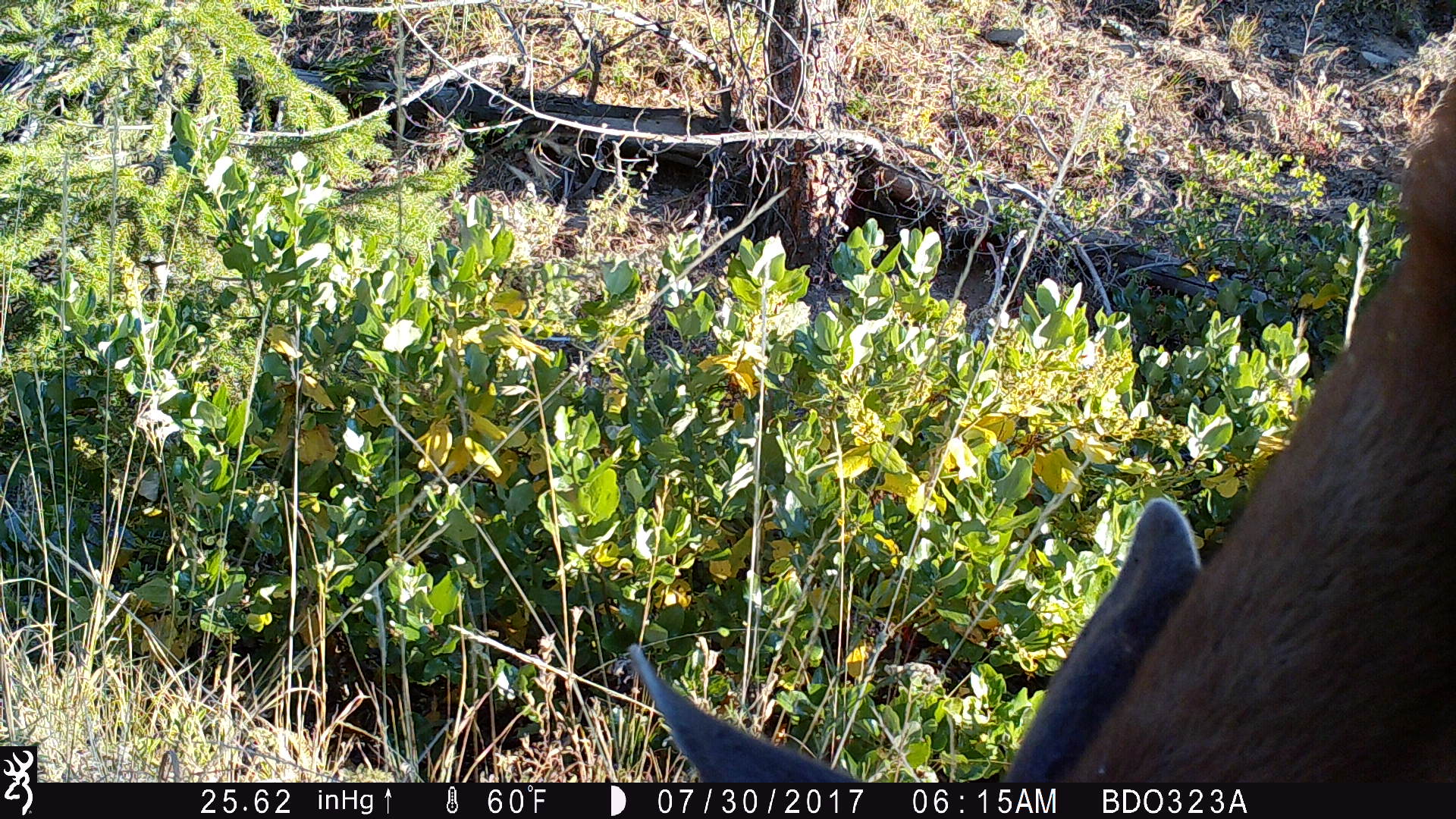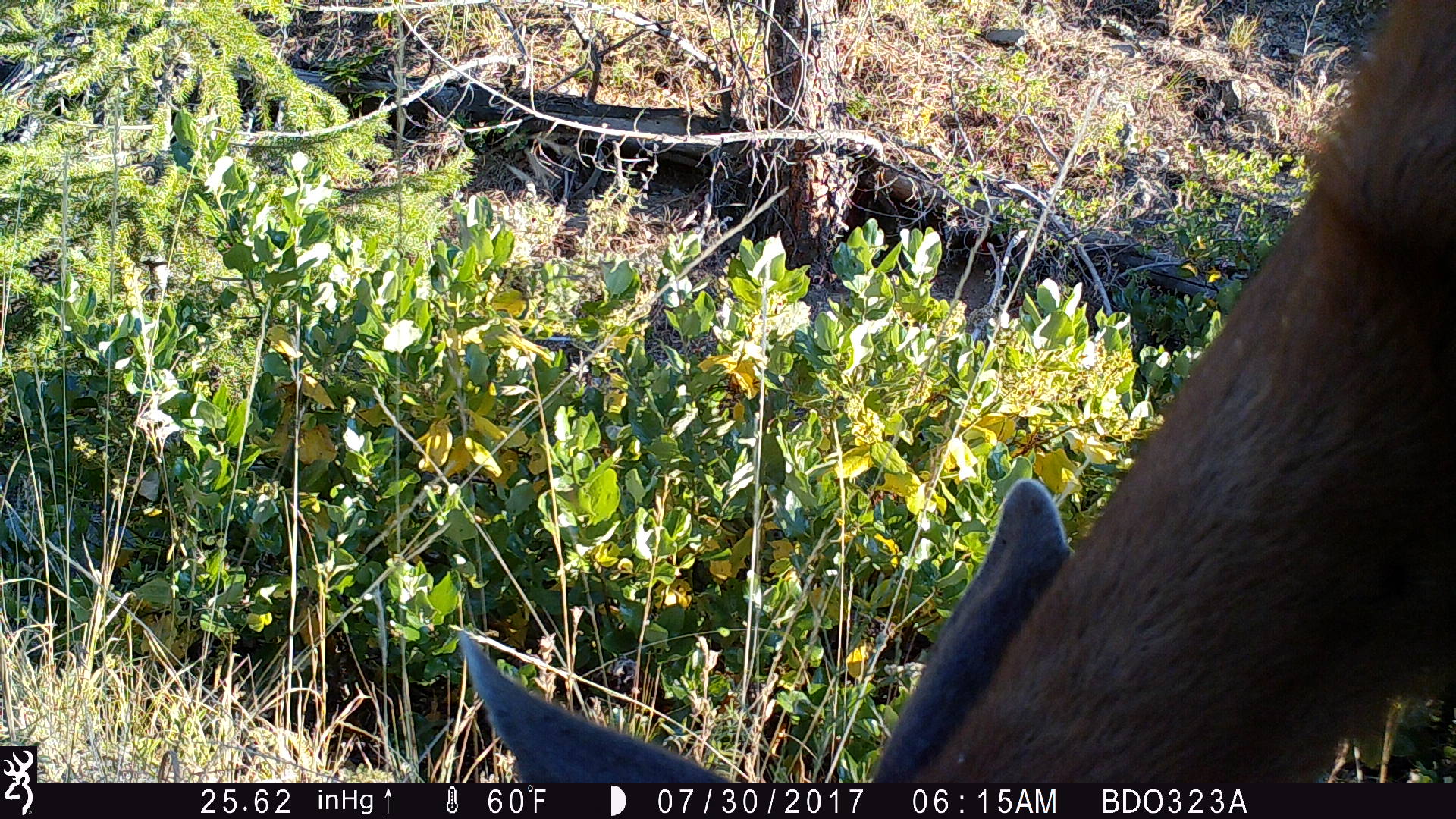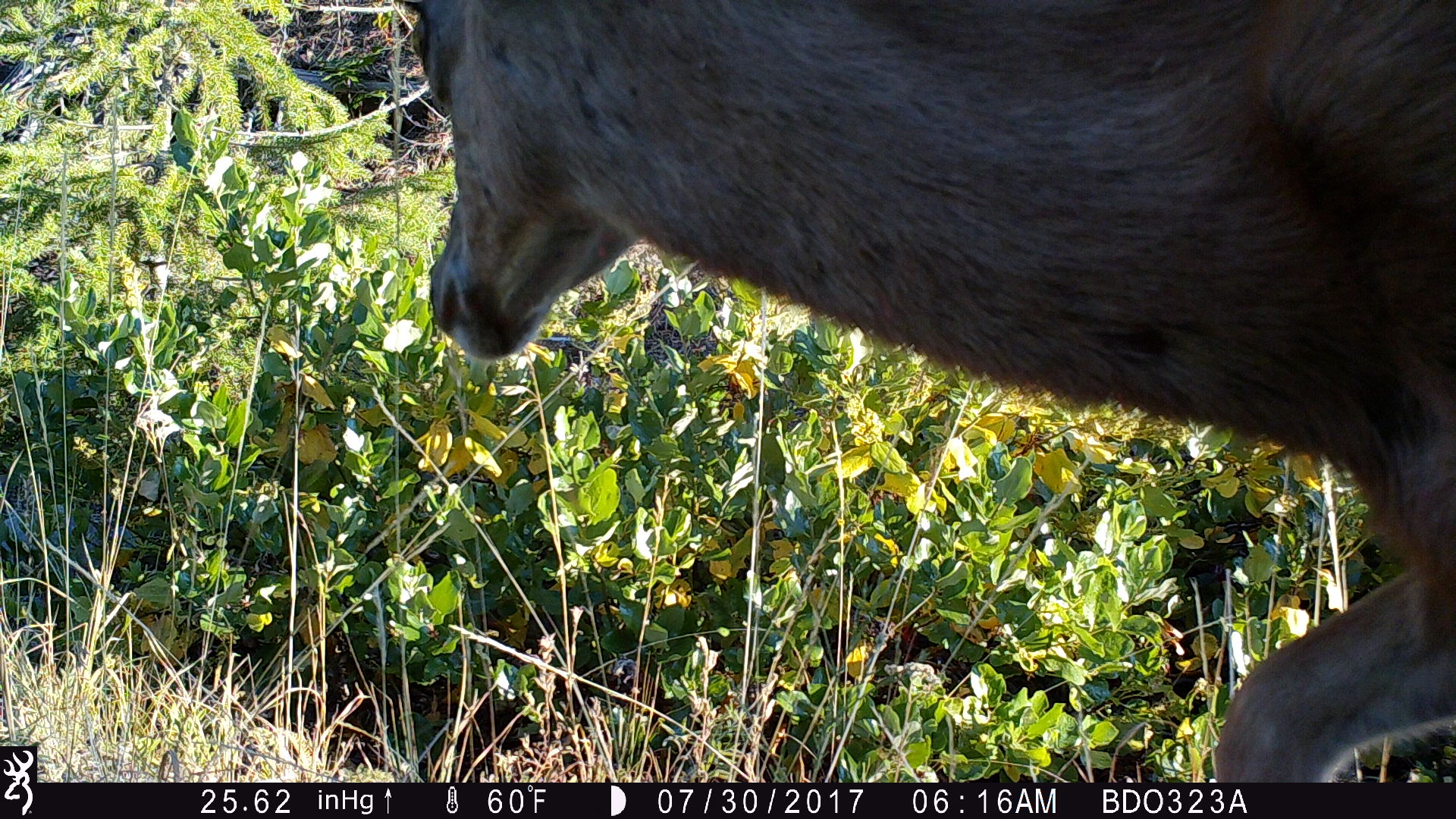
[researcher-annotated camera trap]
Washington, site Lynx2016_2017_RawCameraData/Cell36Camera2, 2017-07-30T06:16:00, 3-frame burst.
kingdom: Animalia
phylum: Chordata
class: Mammalia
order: Artiodactyla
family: Cervidae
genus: Odocoileus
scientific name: Odocoileus hemionus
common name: mule deer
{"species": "Odocoileus hemionus (mule deer)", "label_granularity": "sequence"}